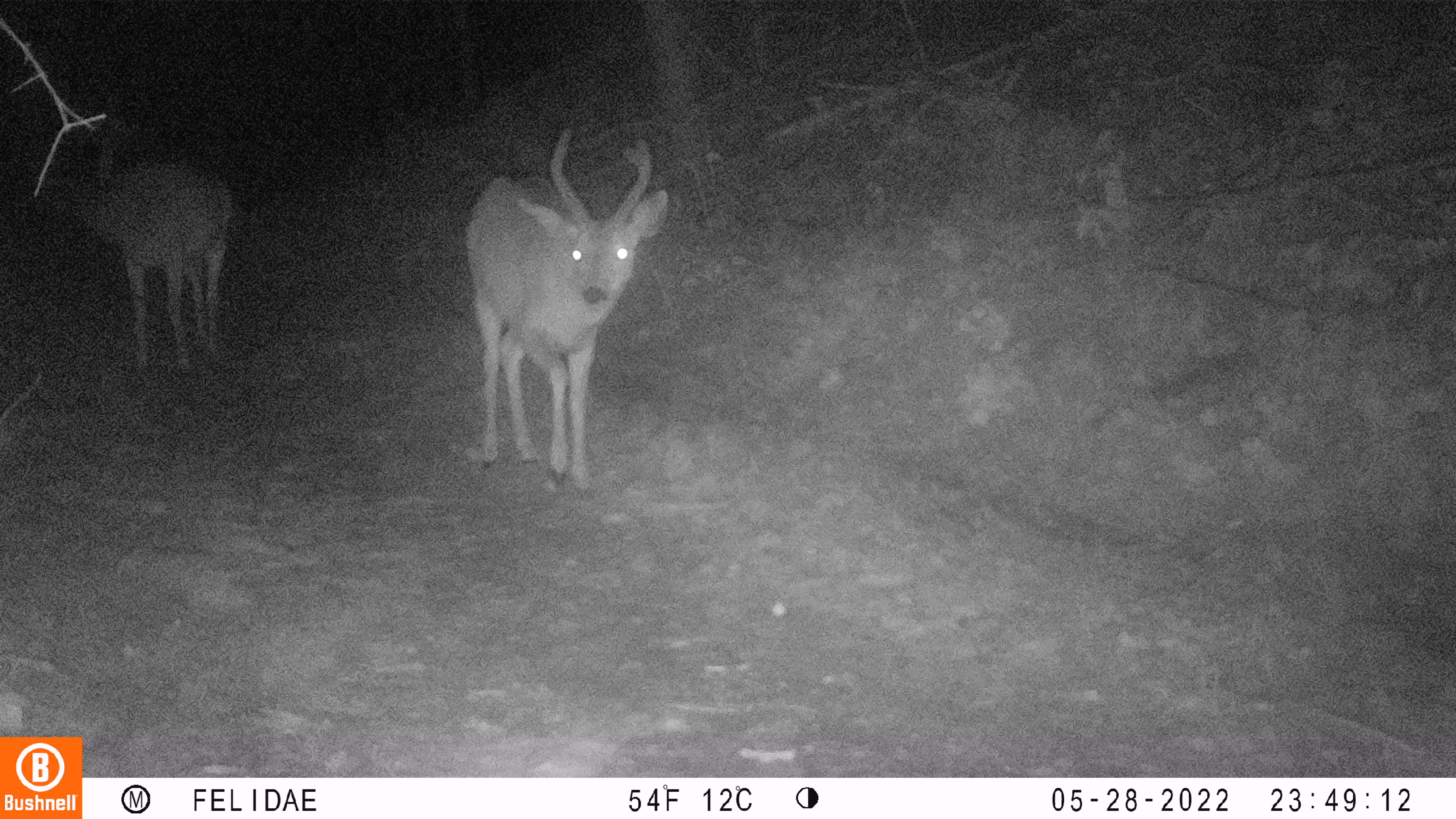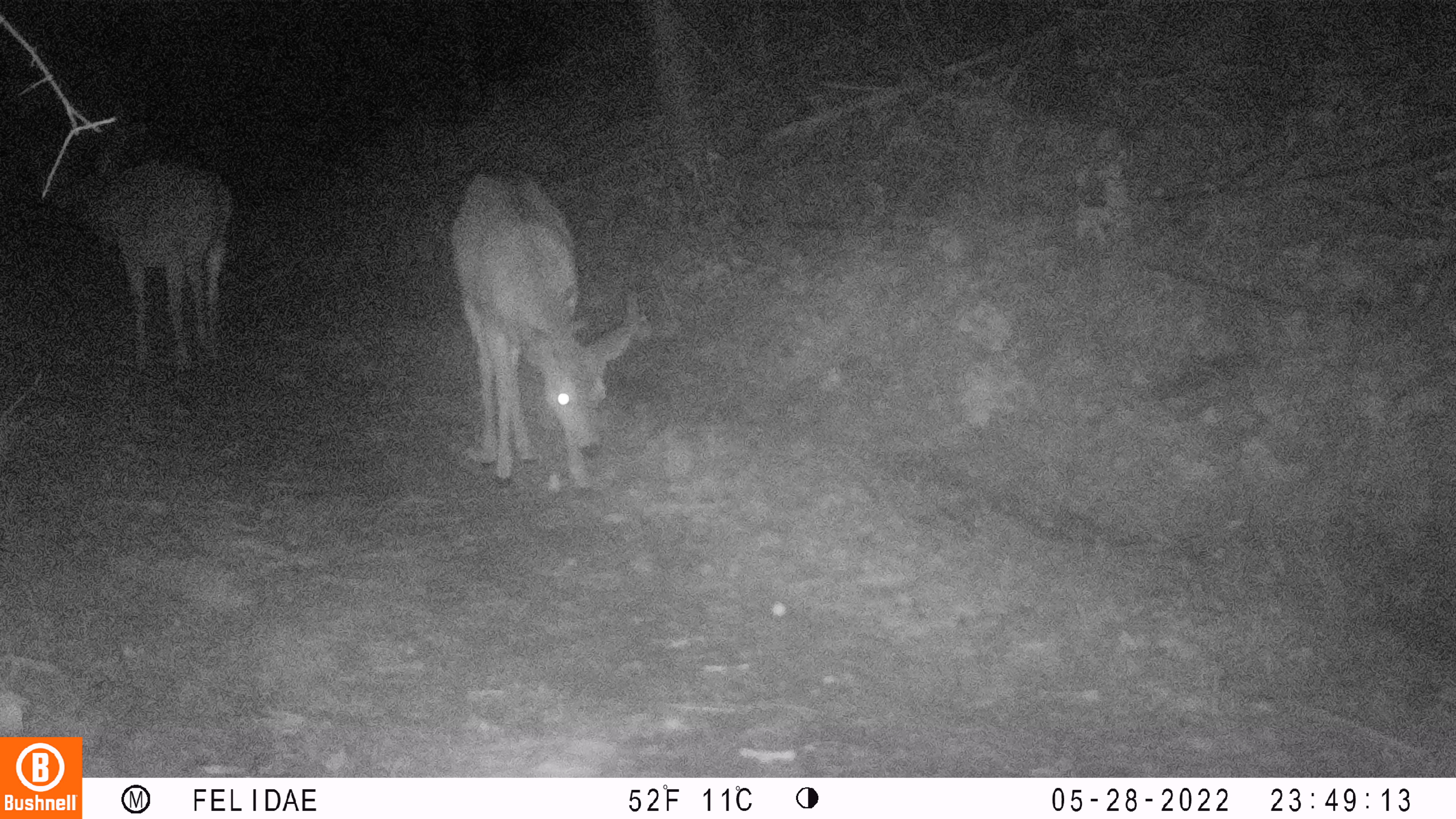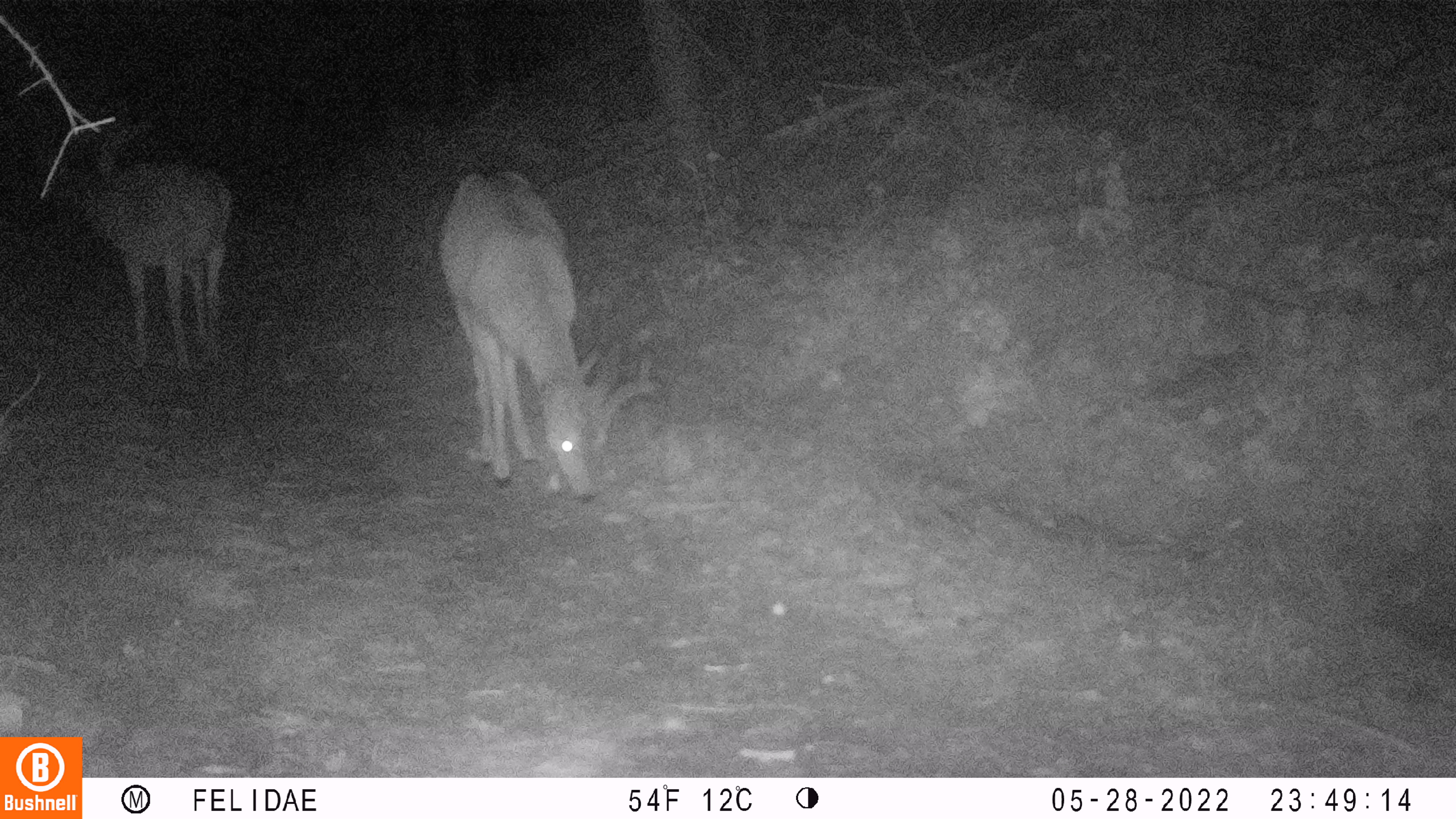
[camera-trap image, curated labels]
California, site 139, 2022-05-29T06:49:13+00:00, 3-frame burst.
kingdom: Animalia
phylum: Chordata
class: Mammalia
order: Artiodactyla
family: Cervidae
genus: Odocoileus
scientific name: Odocoileus hemionus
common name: mule deer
Mule deer (Odocoileus hemionus).